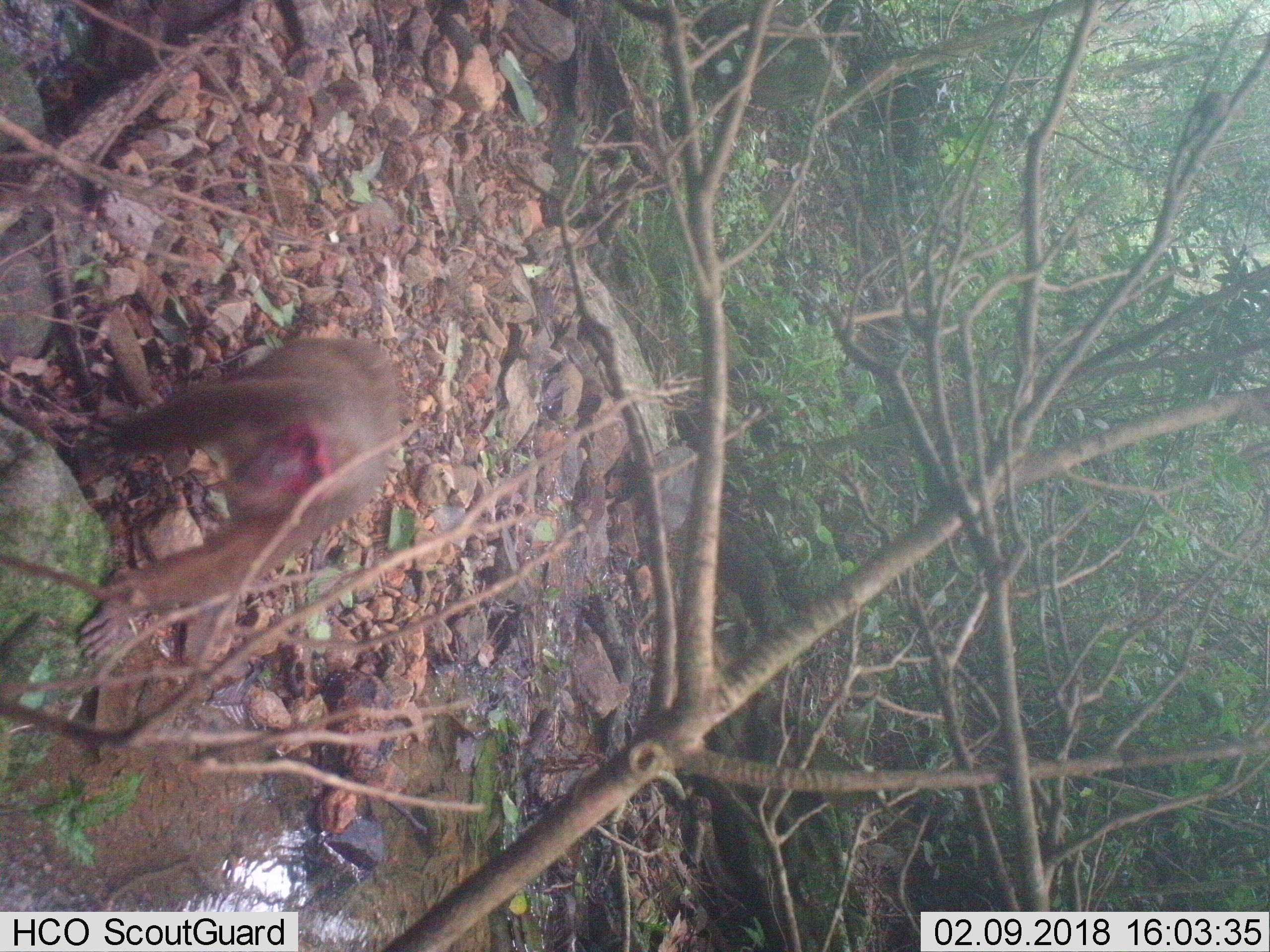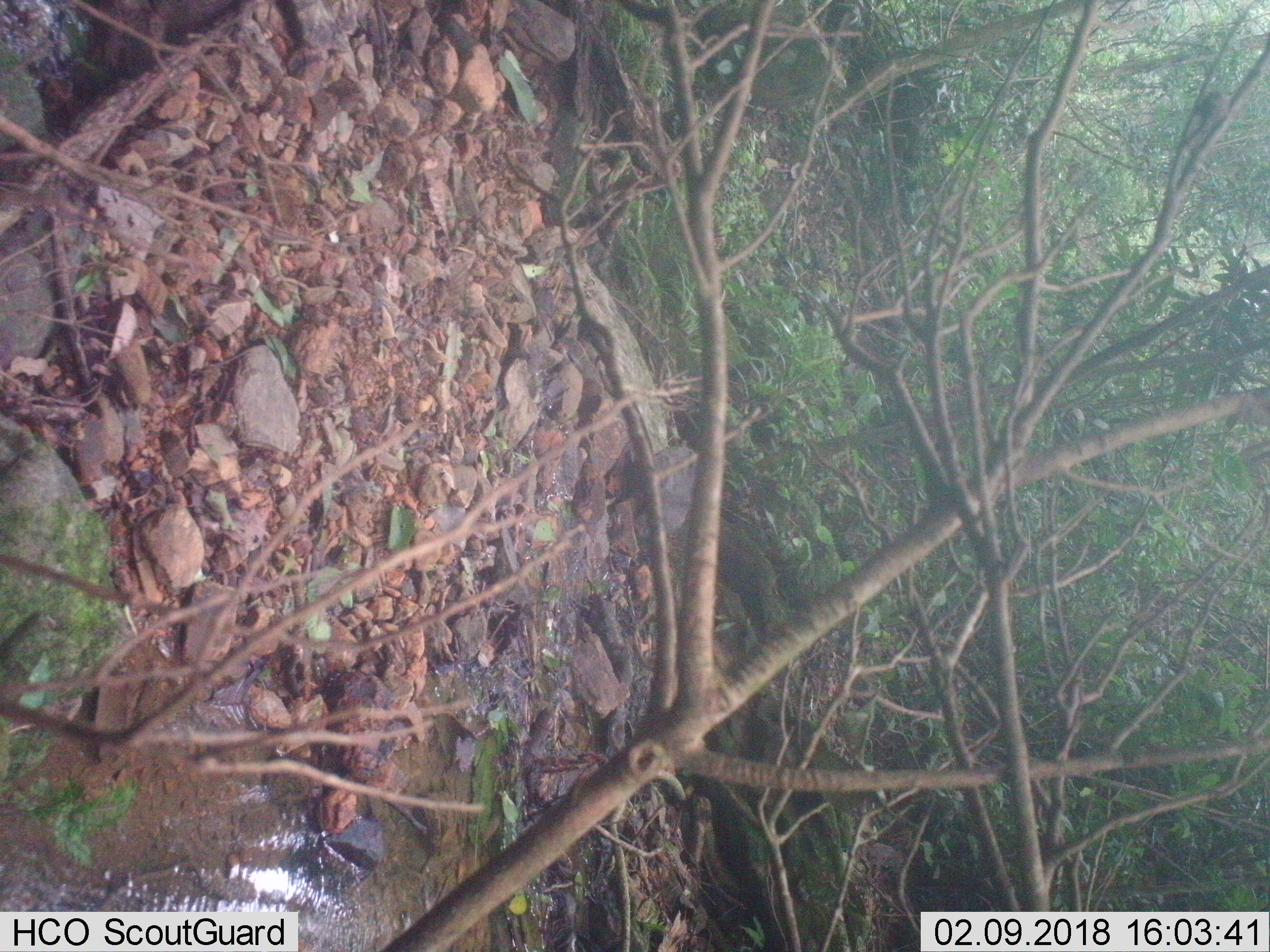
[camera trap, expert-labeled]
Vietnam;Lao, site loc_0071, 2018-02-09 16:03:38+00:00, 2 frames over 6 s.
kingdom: Animalia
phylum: Chordata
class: Mammalia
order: Primates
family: Cercopithecidae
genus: Macaca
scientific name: Macaca arctoides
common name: stump-tailed macaque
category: stump tailed macaque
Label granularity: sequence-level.